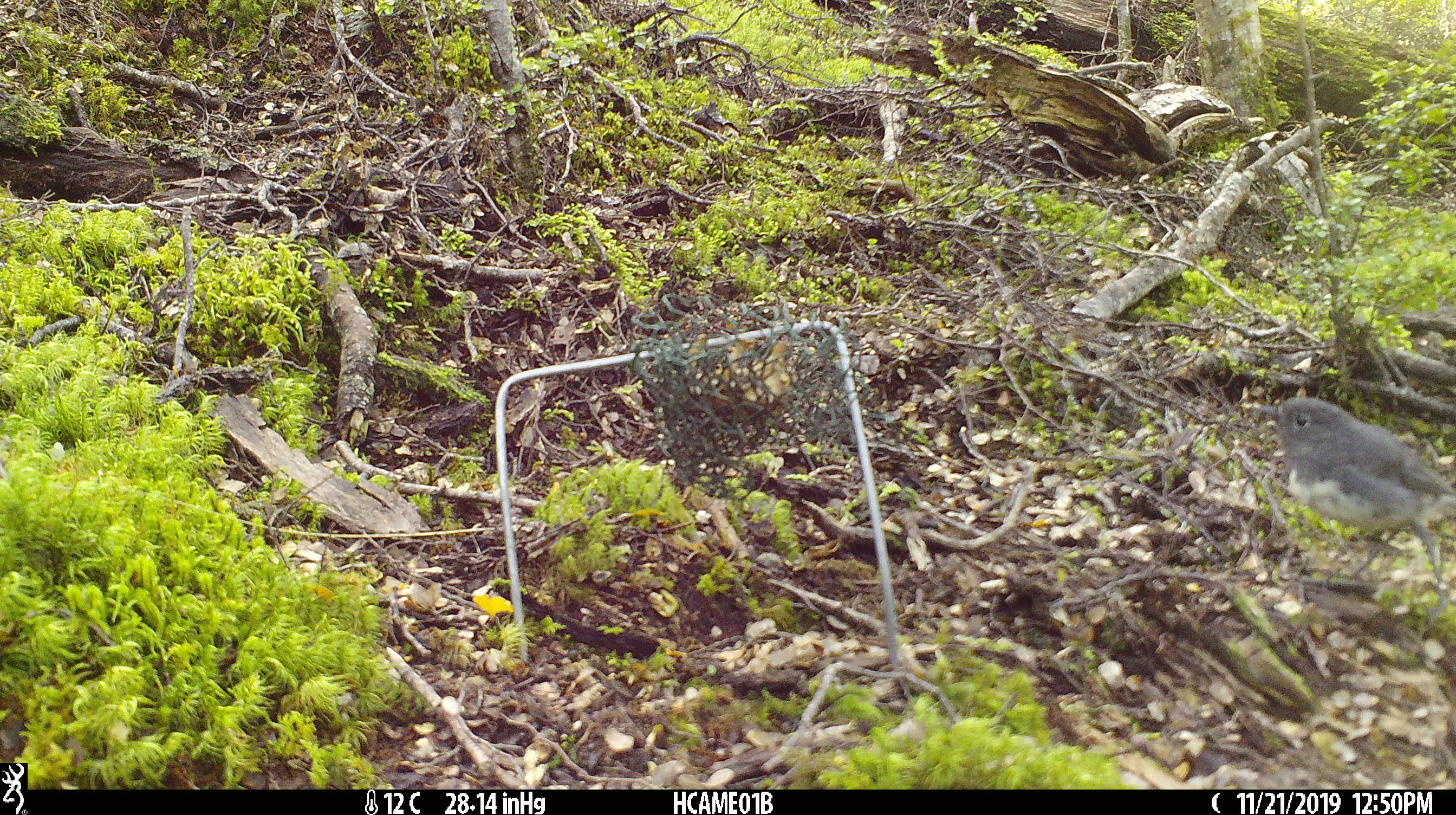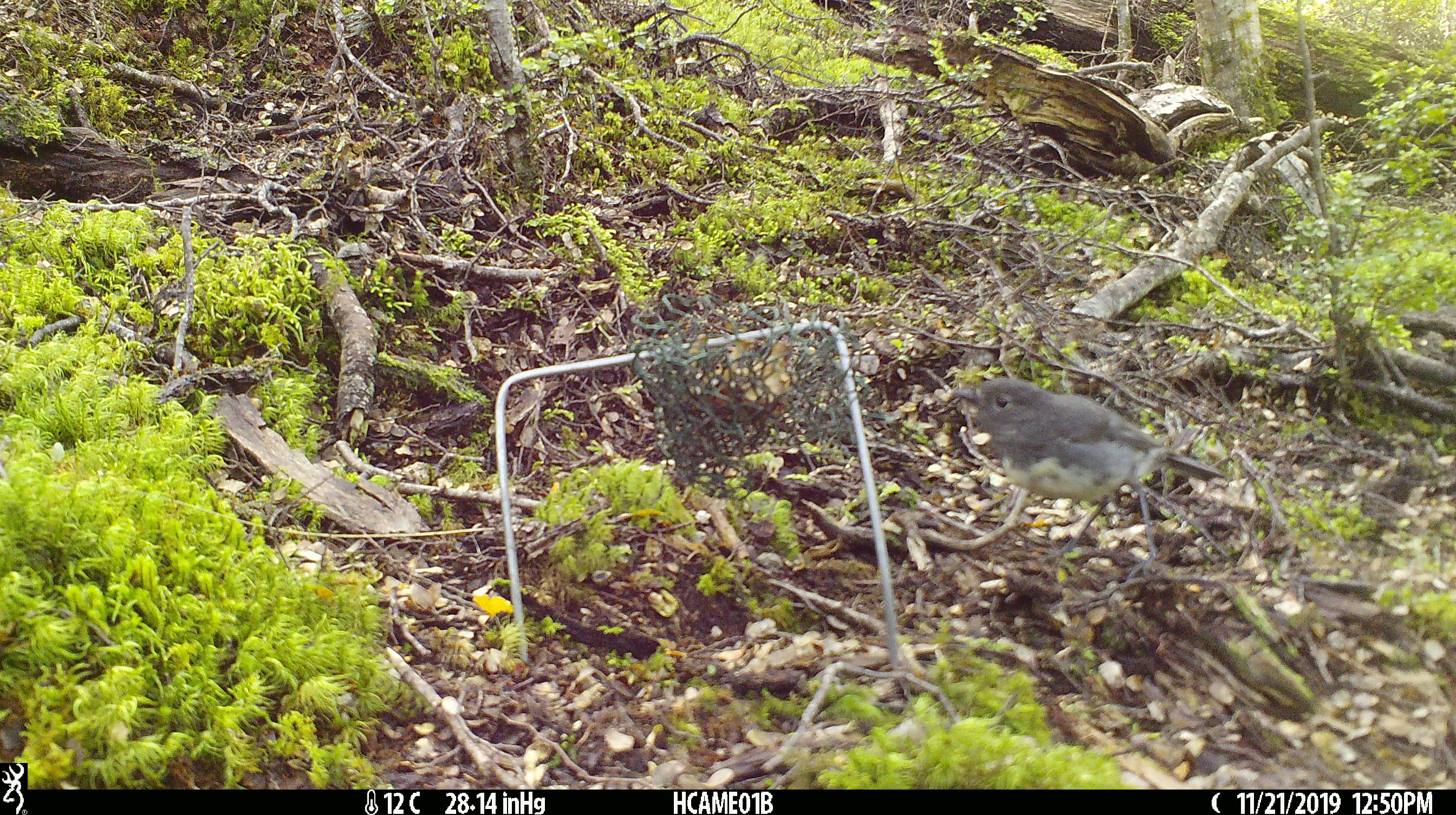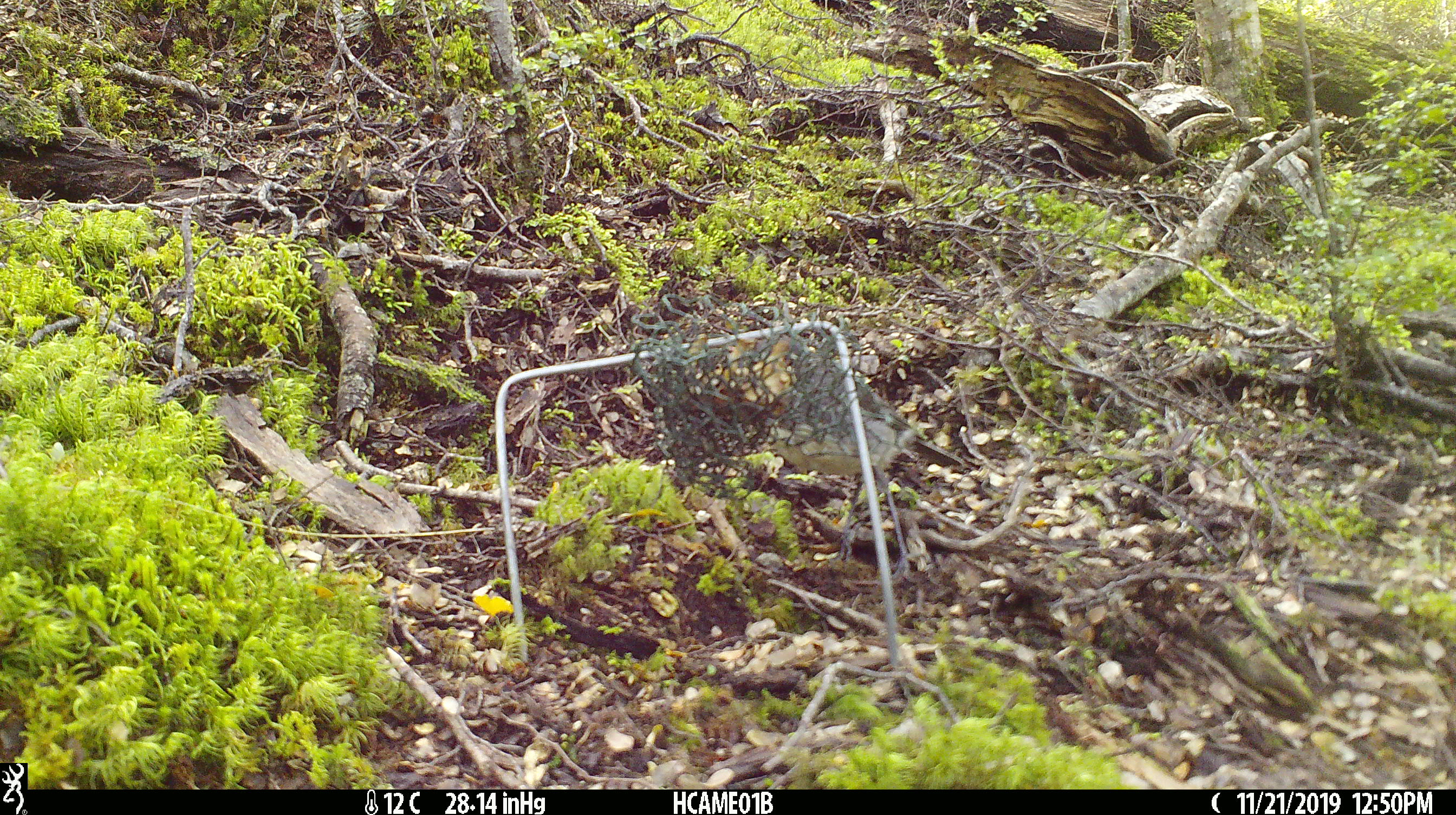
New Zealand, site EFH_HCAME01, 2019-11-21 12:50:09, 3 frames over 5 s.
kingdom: Animalia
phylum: Chordata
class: Aves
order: Passeriformes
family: Petroicidae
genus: Petroica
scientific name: Petroica australis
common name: new zealand robin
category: robin